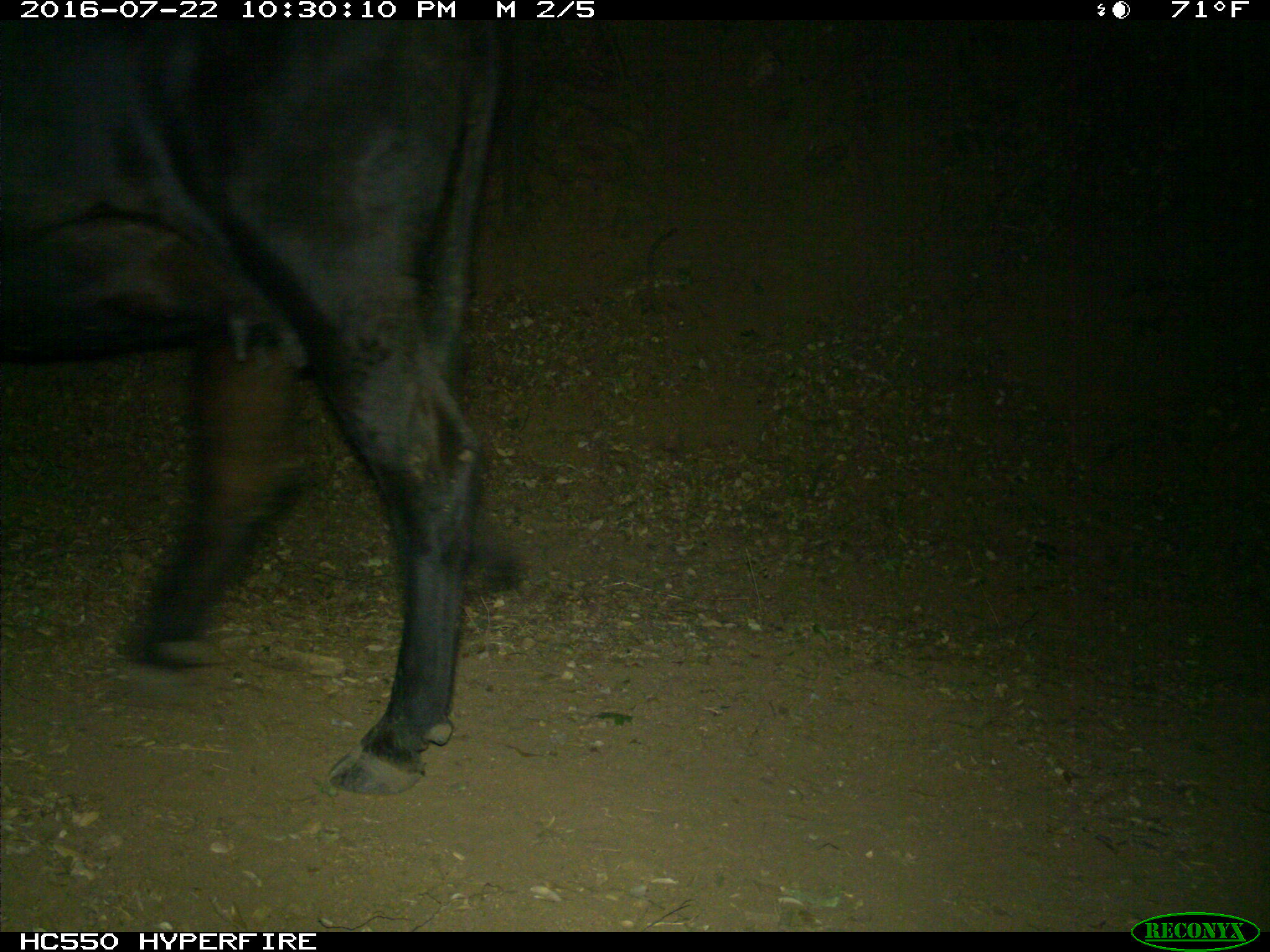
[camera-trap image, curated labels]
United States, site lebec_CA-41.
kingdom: Animalia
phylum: Chordata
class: Mammalia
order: Artiodactyla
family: Bovidae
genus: Bos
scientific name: Bos taurus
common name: domestic cow